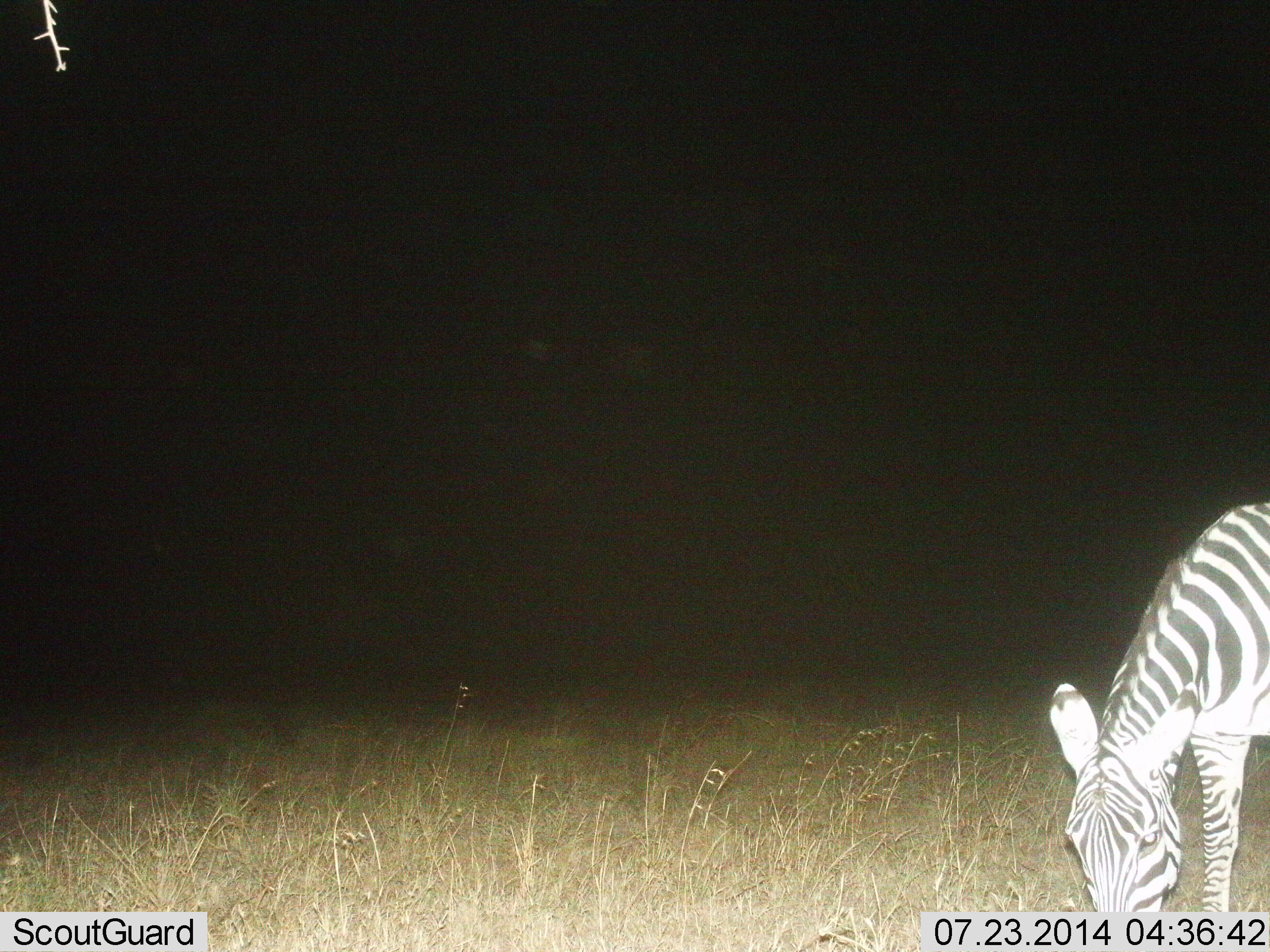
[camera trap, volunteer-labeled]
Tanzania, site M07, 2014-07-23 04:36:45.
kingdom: Animalia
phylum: Chordata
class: Mammalia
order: Perissodactyla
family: Equidae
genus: Equus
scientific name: Equus quagga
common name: plains zebra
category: zebra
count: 1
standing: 0%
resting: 0%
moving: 0%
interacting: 0%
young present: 0%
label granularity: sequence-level